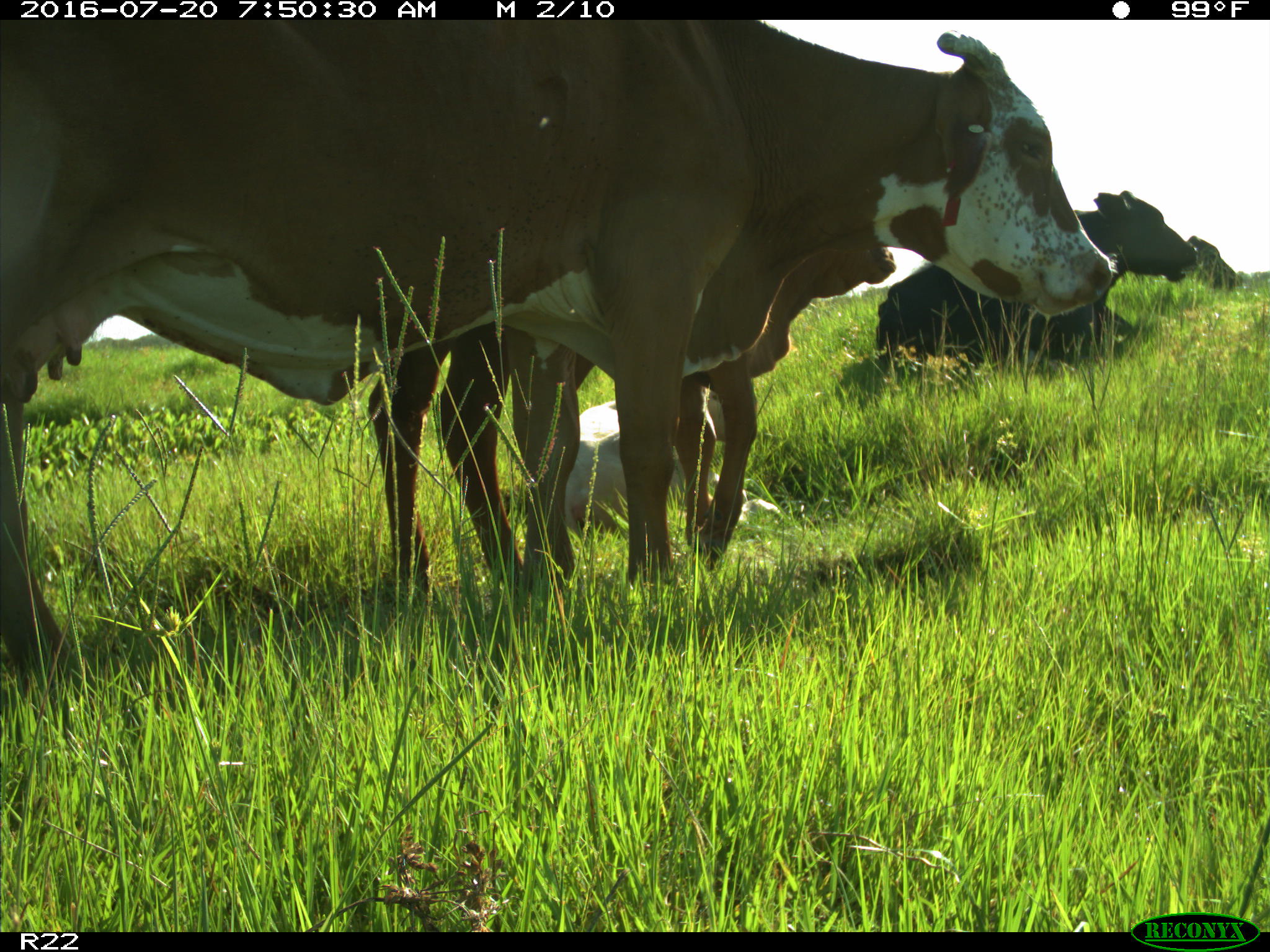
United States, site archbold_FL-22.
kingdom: Animalia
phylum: Chordata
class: Mammalia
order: Artiodactyla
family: Bovidae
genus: Bos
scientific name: Bos taurus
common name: domestic cow